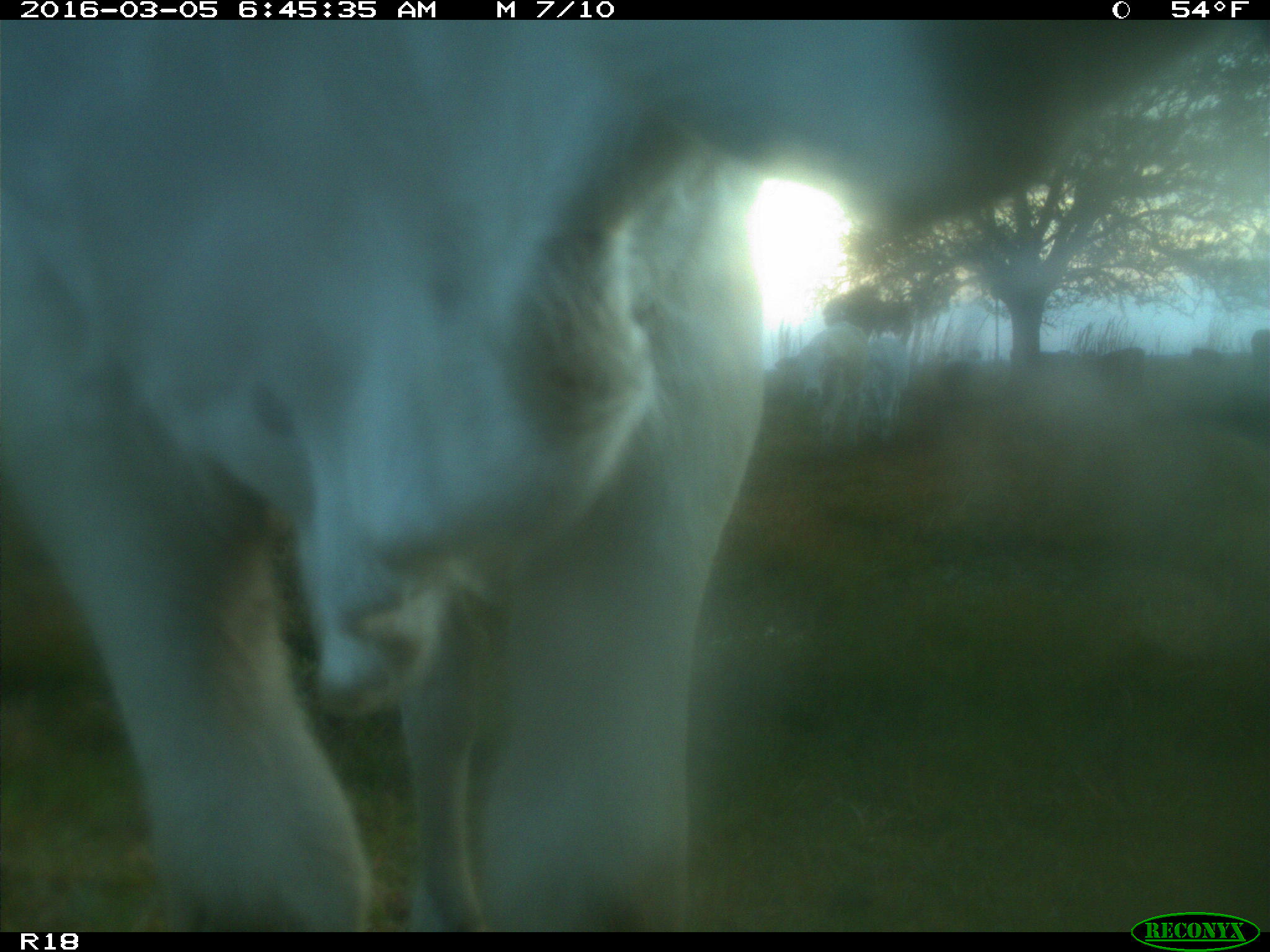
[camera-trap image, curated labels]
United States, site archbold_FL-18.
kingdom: Animalia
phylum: Chordata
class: Mammalia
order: Artiodactyla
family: Bovidae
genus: Bos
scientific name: Bos taurus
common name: domestic cow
Bos taurus (domestic cow).